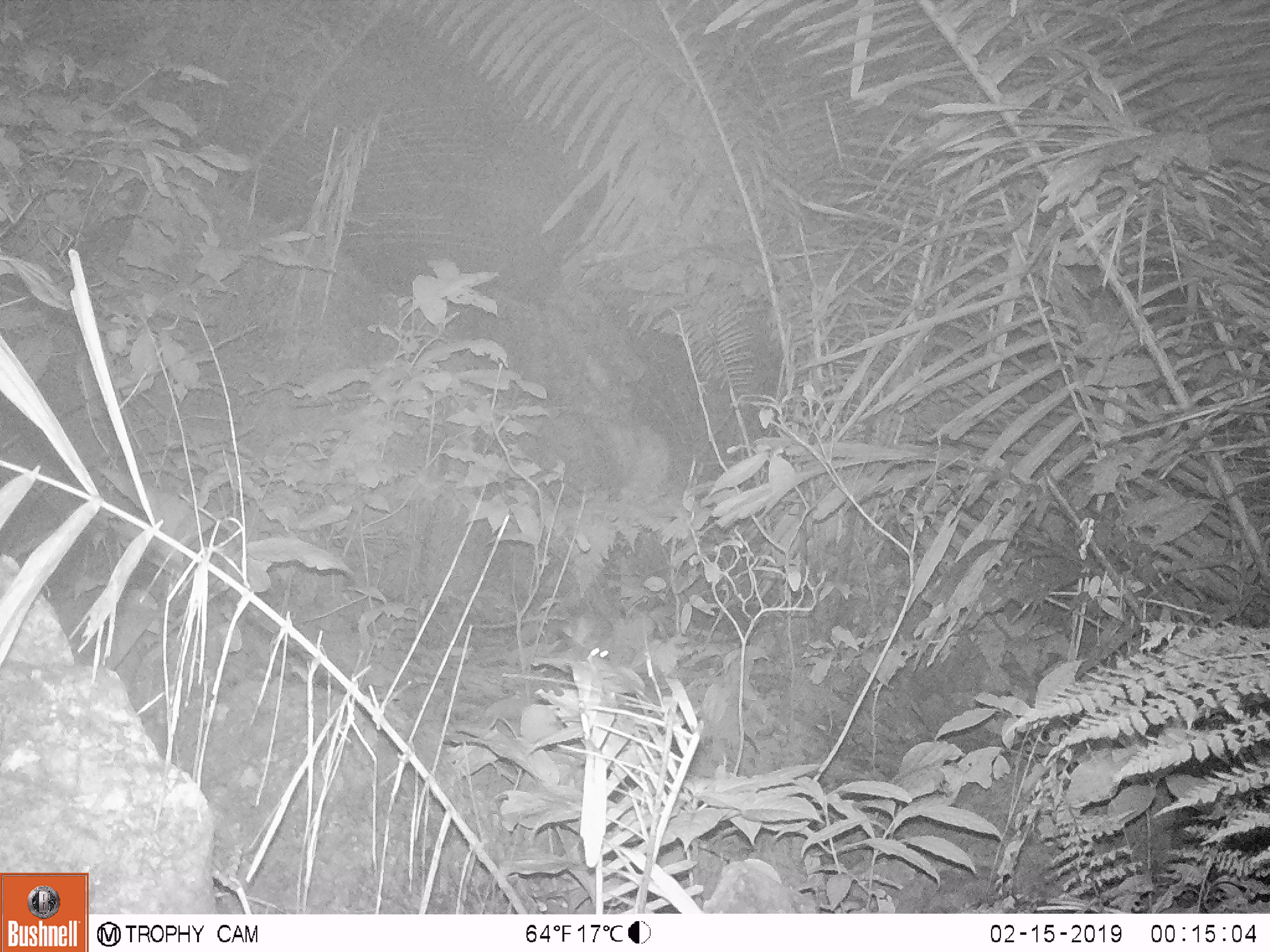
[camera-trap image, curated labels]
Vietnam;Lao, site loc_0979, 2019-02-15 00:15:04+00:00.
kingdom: Animalia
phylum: Chordata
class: Mammalia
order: Rodentia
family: Muridae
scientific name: Muridae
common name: old-world mice and rats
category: unidentified murid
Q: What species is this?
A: Unidentified murid (old-world mice and rats) (Muridae).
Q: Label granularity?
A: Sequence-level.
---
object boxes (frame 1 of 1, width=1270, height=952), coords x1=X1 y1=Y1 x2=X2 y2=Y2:
unidentified murid: x1=585 y1=634 x2=635 y2=667